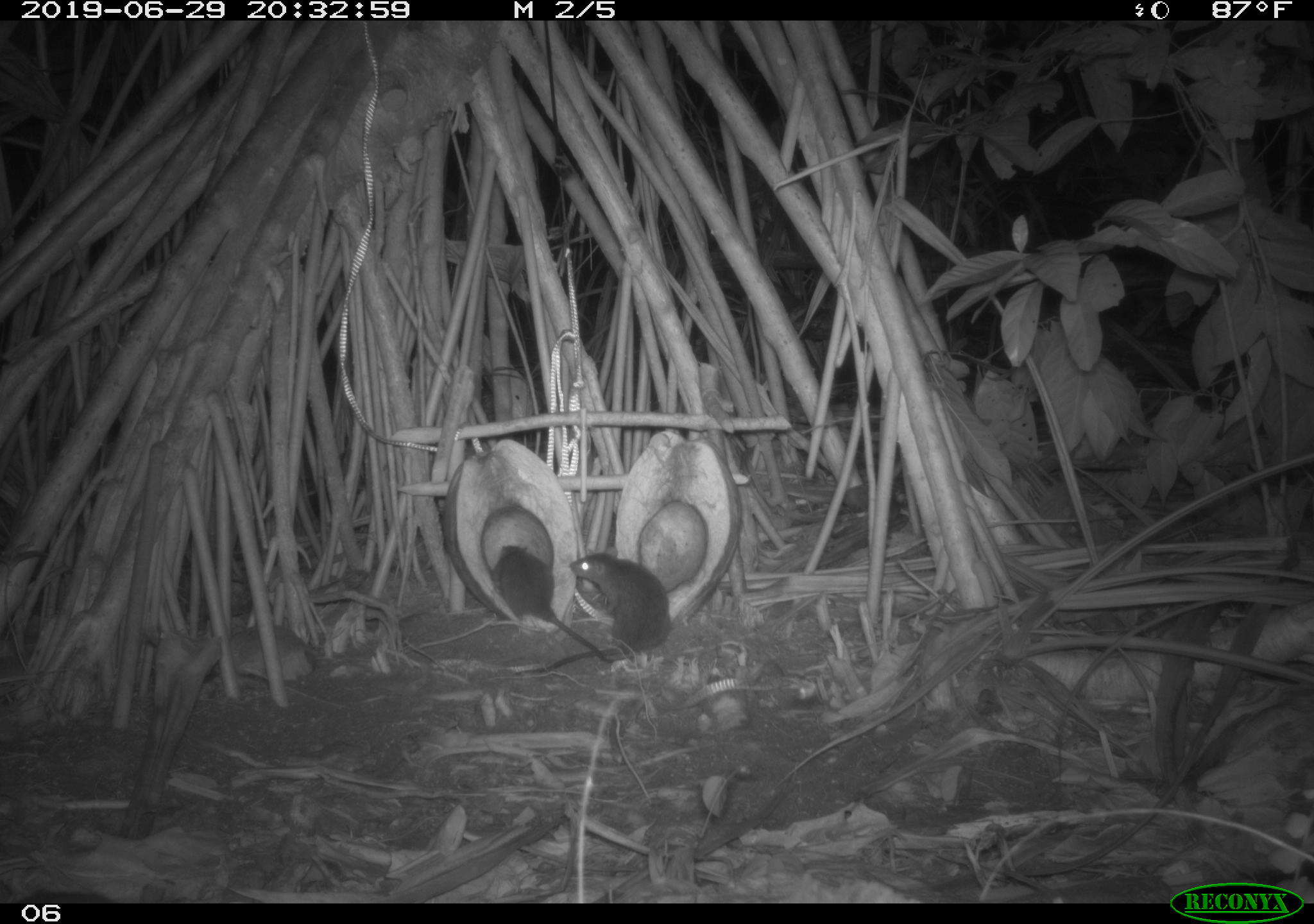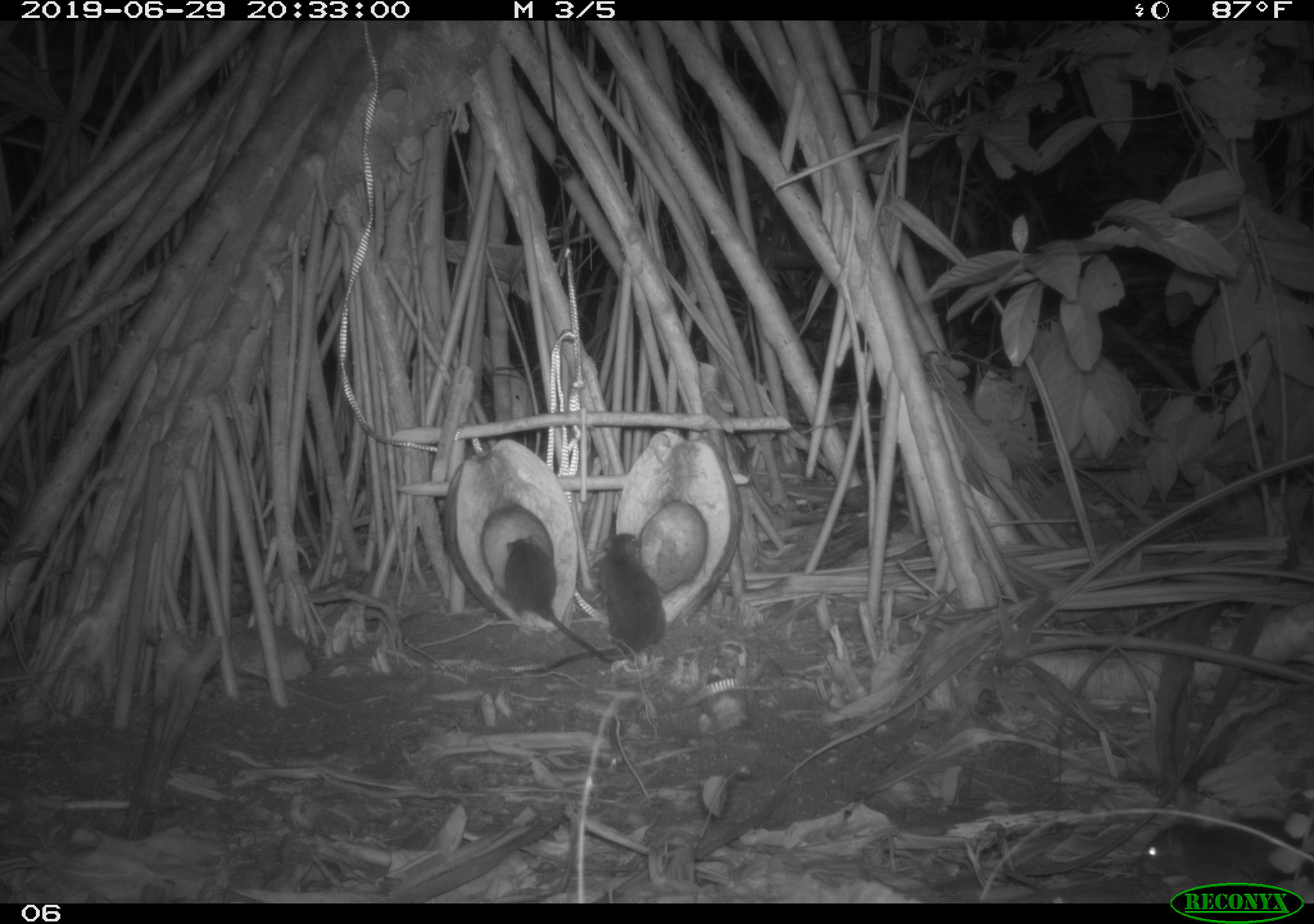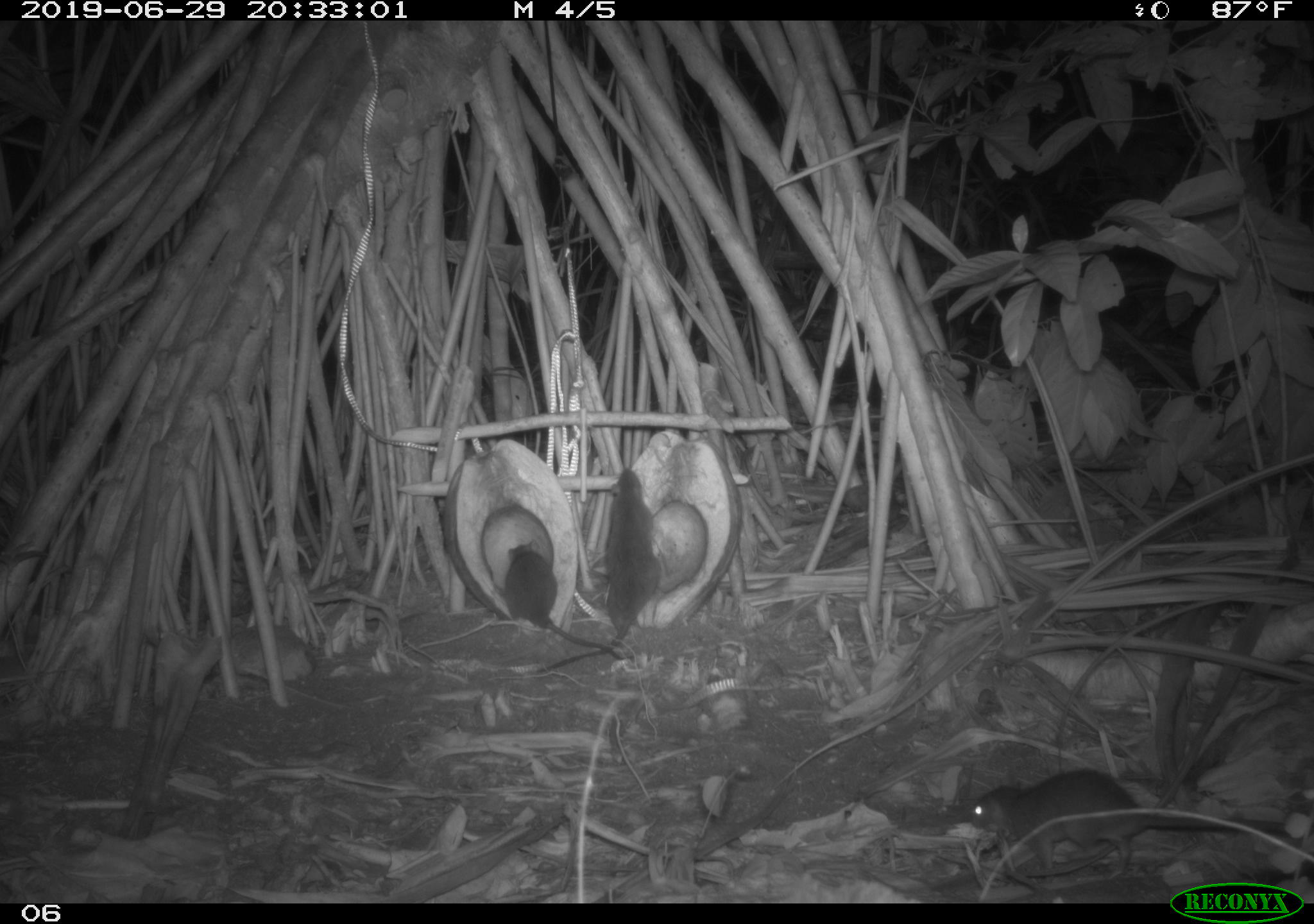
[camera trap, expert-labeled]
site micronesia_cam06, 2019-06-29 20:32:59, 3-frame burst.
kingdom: Animalia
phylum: Chordata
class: Mammalia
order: Rodentia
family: Muridae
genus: Rattus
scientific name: Rattus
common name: rat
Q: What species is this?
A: Rat (Rattus).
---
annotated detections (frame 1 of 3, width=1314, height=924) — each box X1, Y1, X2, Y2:
rat: 522, 546, 676, 683; 491, 542, 615, 667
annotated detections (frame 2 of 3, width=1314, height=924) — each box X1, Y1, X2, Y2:
rat: 510, 530, 667, 686; 497, 534, 622, 677; 1135, 800, 1309, 882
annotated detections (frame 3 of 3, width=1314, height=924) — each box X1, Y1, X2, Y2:
rat: 965, 765, 1301, 879; 534, 460, 660, 677; 500, 531, 629, 665